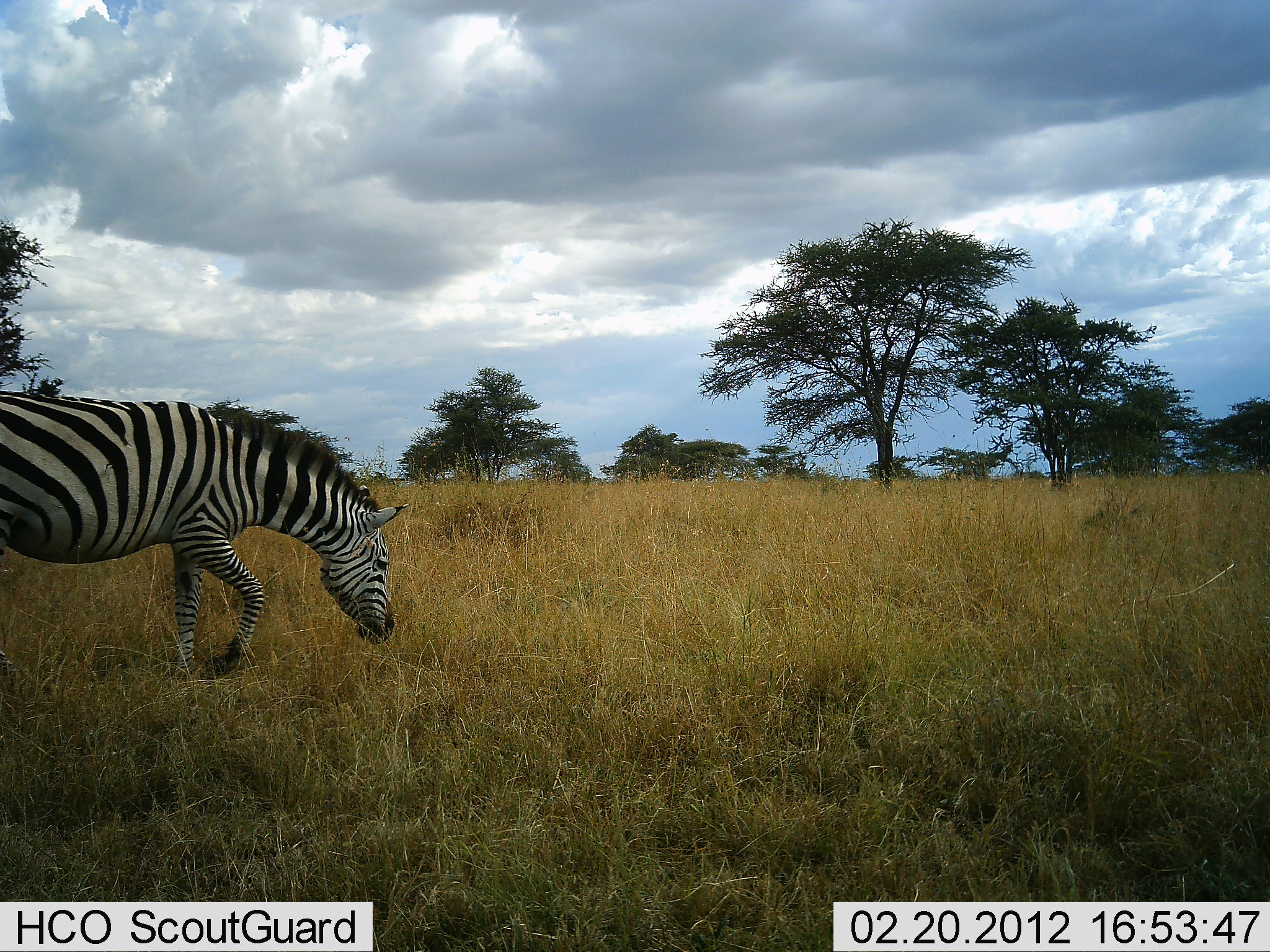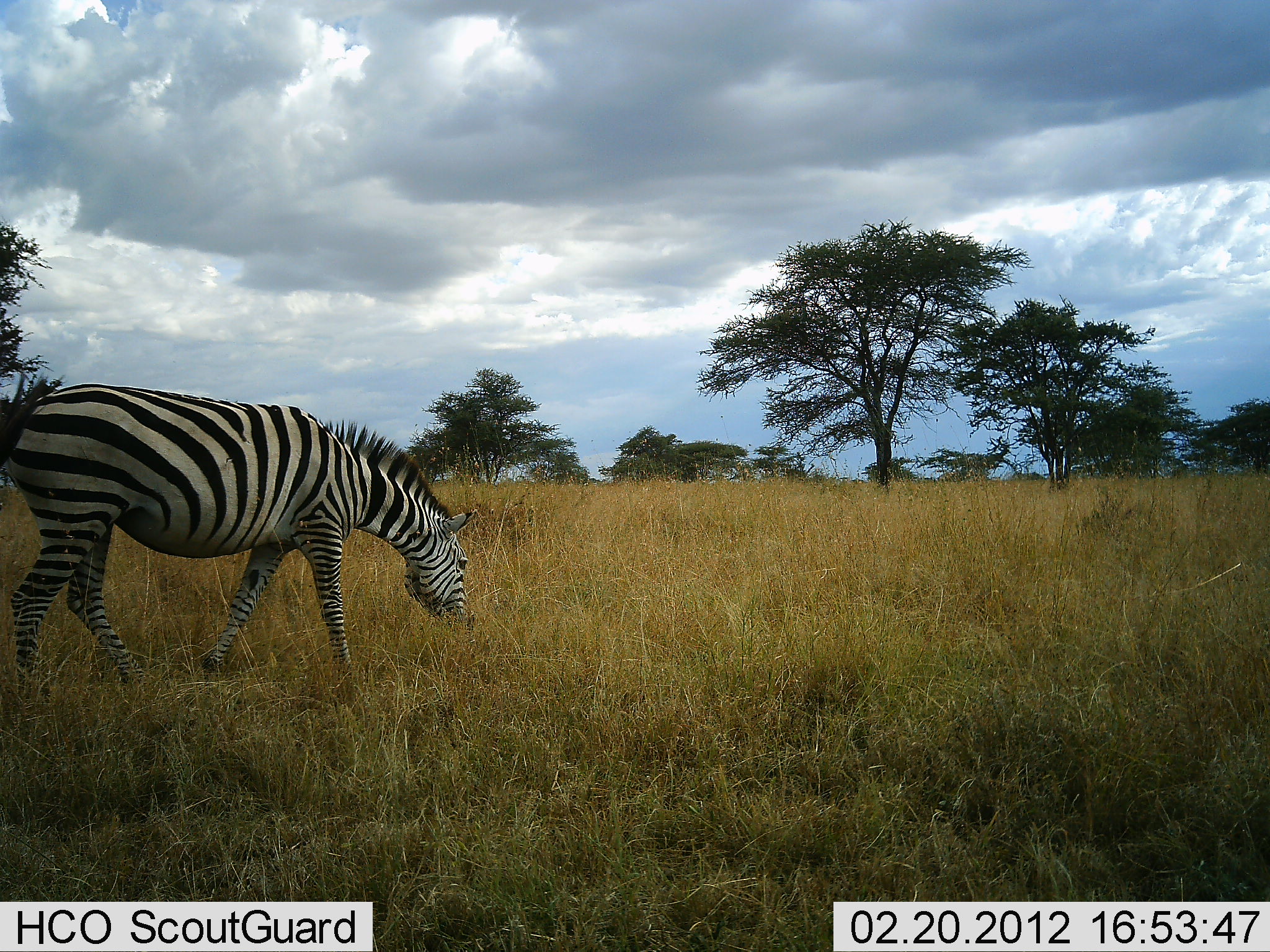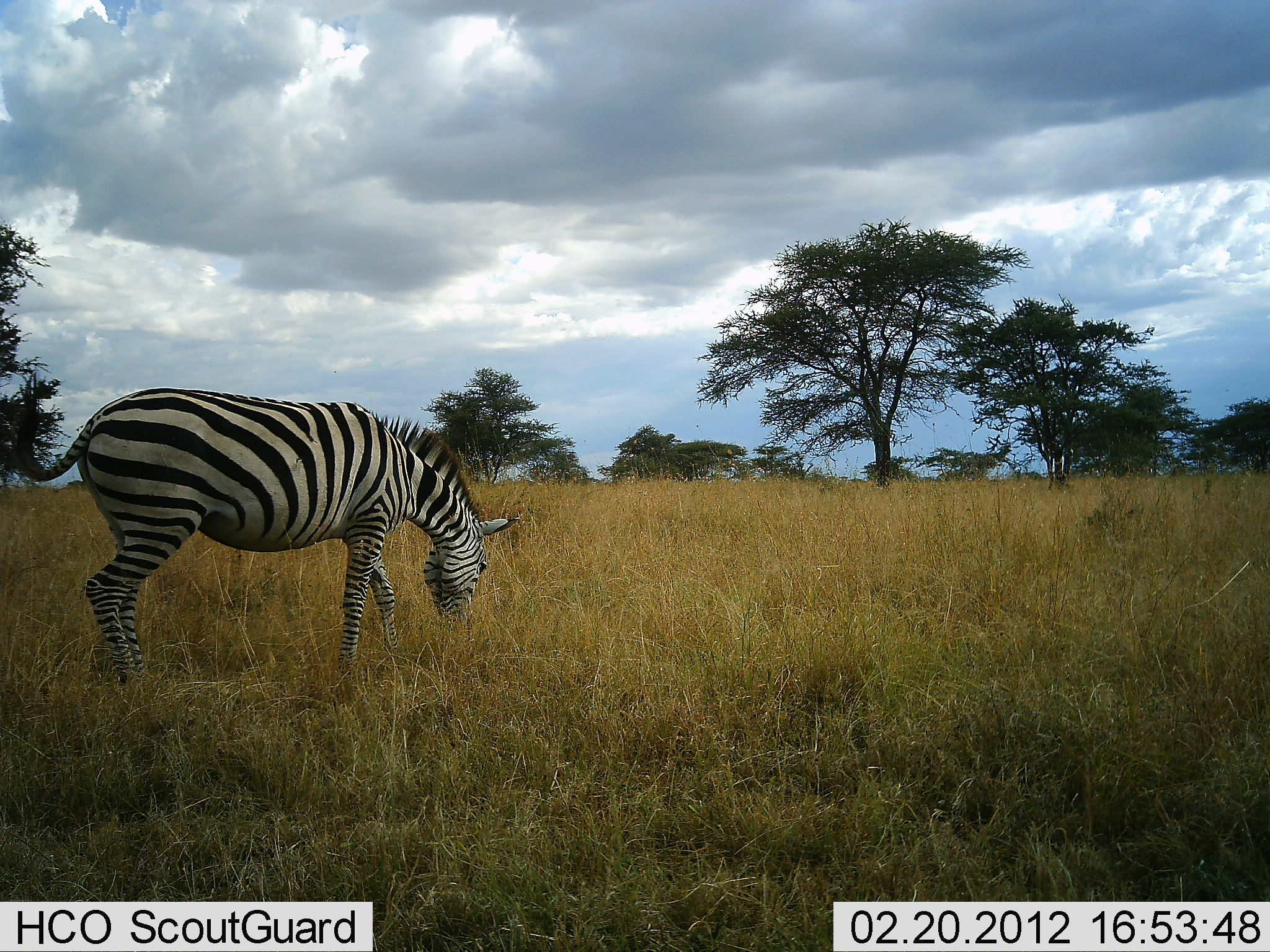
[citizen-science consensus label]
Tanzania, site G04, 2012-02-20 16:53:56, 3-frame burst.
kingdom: Animalia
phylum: Chordata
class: Mammalia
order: Perissodactyla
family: Equidae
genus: Equus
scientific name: Equus quagga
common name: plains zebra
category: zebra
Zebra (plains zebra) (Equus quagga), count 1. Behavior (volunteer vote fractions): standing 18%, resting 0%, moving 55%, interacting 0%. Young present (vote fraction): 0%. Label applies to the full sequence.